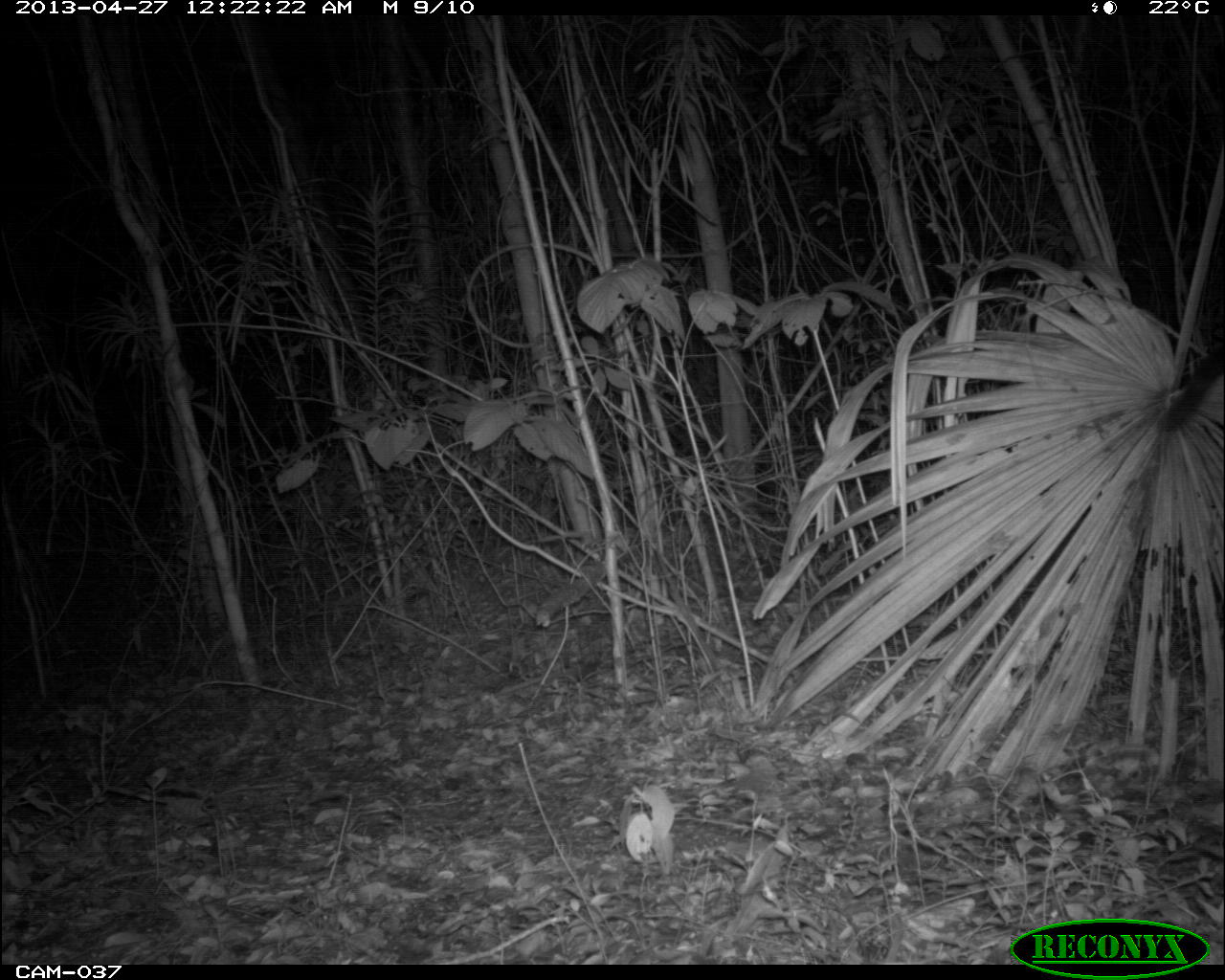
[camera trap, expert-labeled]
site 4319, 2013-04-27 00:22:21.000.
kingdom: Animalia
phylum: Chordata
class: Mammalia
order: Carnivora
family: Felidae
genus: Panthera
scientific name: Panthera onca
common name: jaguar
Panthera onca (jaguar), count 1, sex male.